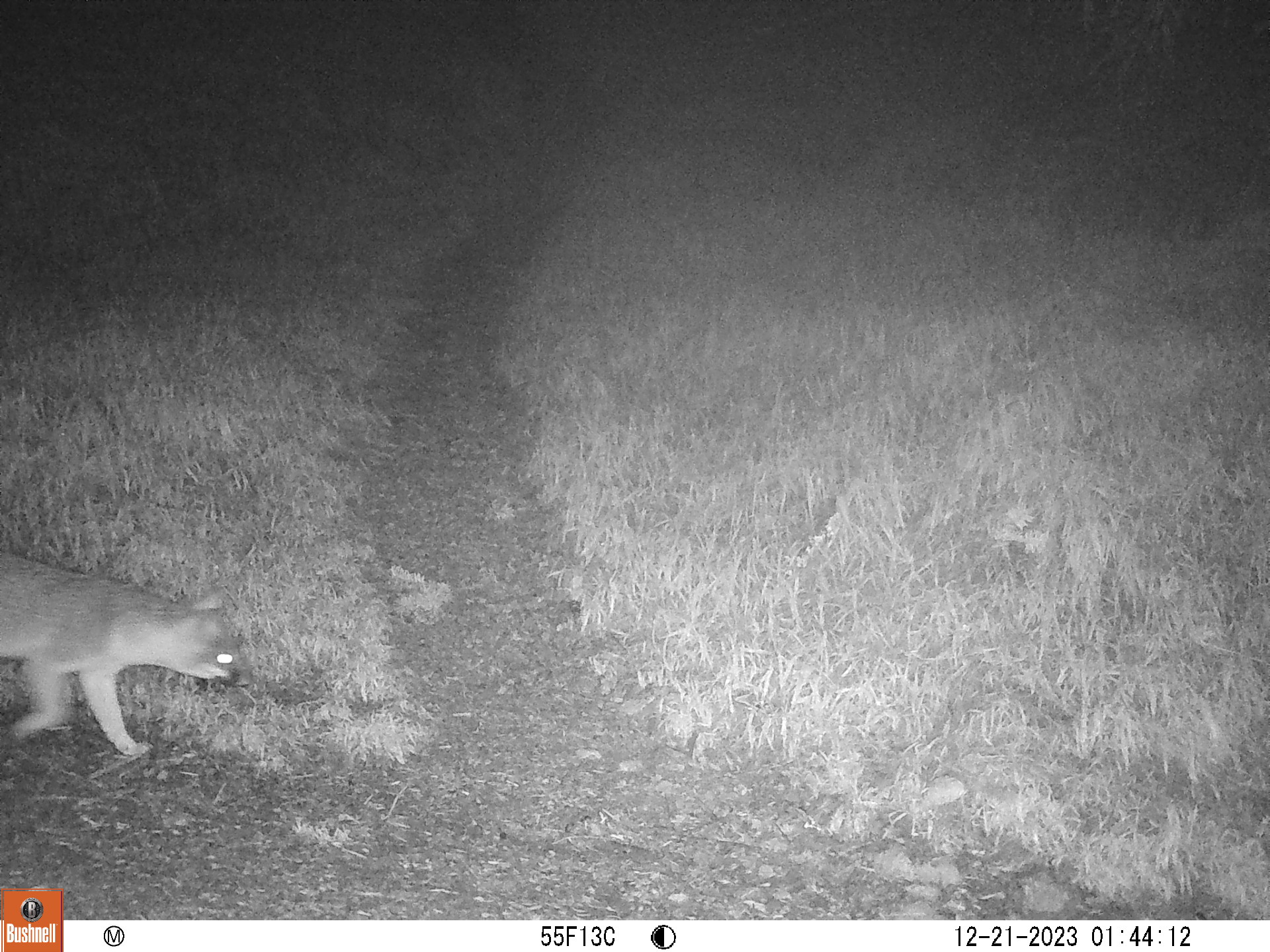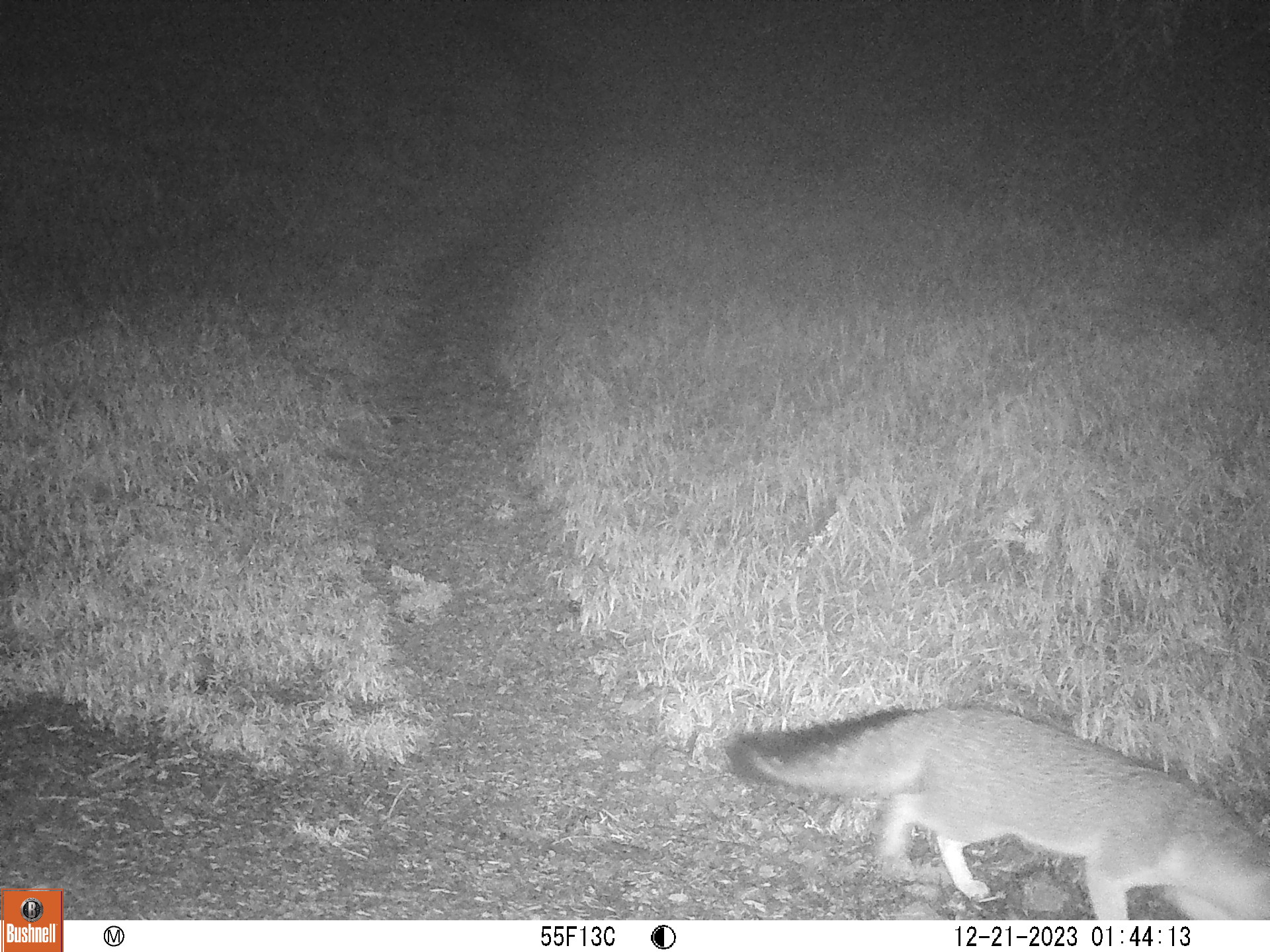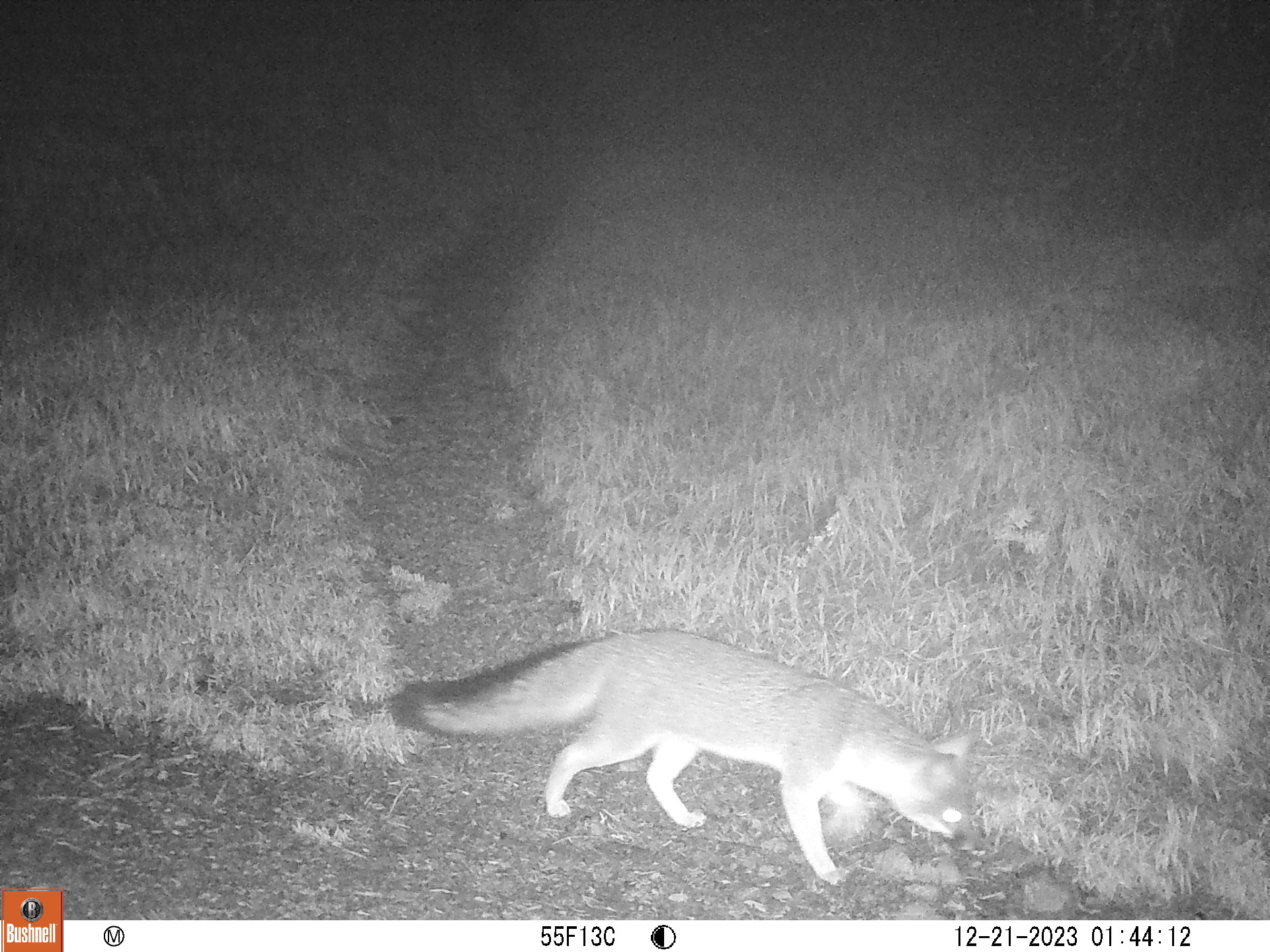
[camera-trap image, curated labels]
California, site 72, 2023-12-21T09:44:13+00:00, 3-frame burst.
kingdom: Animalia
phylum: Chordata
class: Mammalia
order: Carnivora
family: Canidae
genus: Urocyon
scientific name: Urocyon cinereoargenteus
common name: gray fox